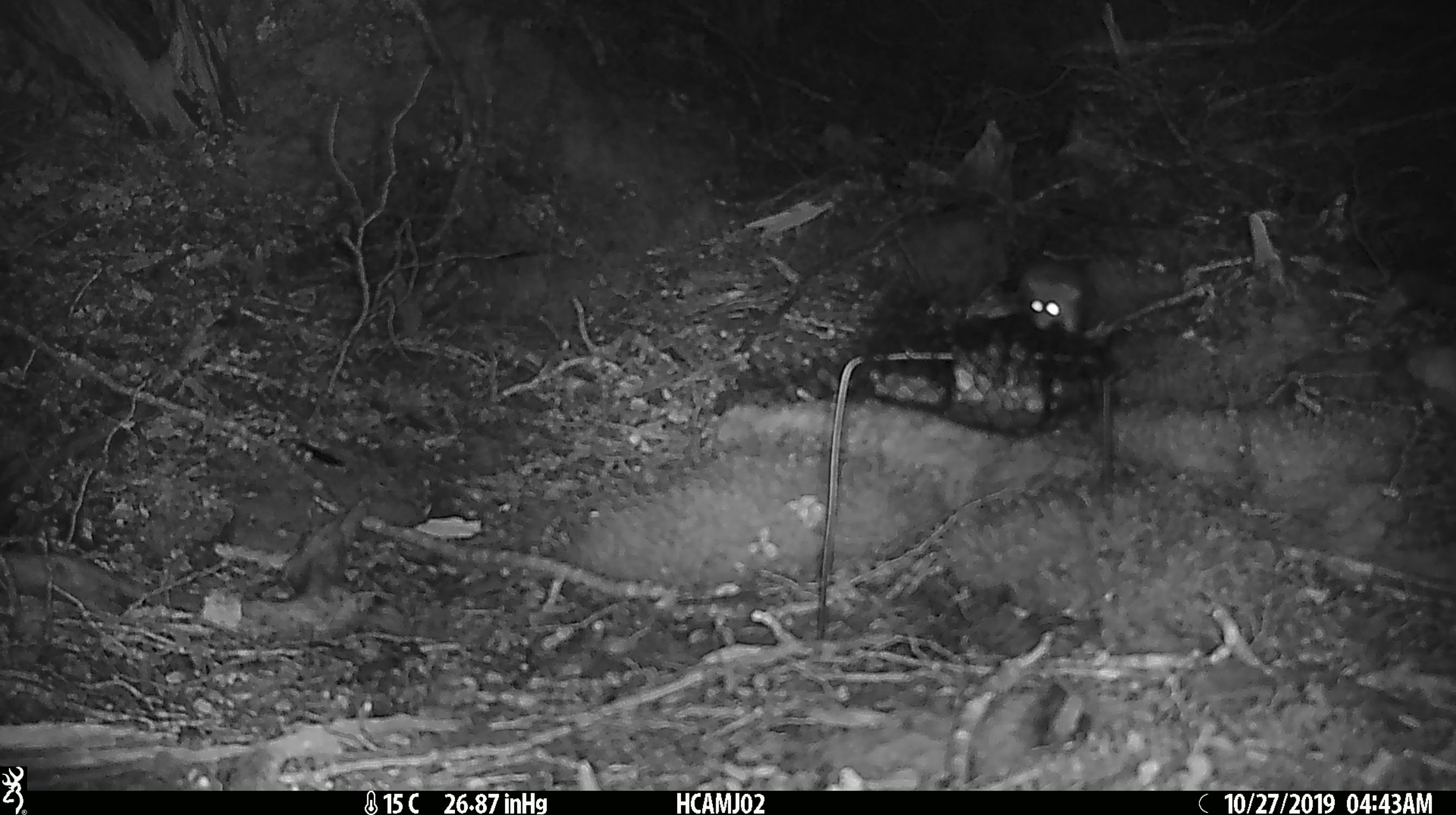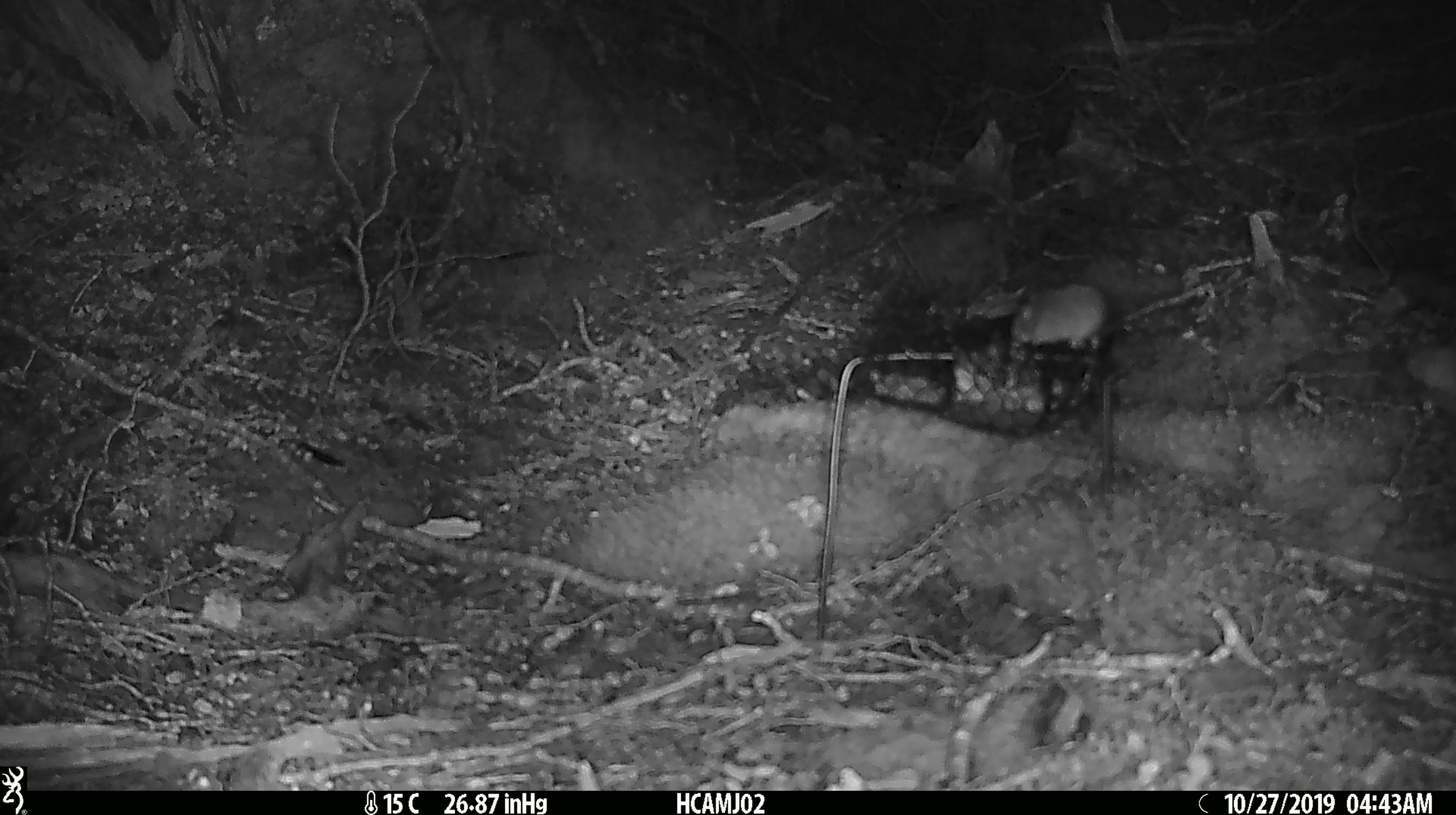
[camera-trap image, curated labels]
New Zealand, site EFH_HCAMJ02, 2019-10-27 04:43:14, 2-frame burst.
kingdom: Animalia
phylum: Chordata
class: Mammalia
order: Rodentia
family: Muridae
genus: Mus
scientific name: Mus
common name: mouse